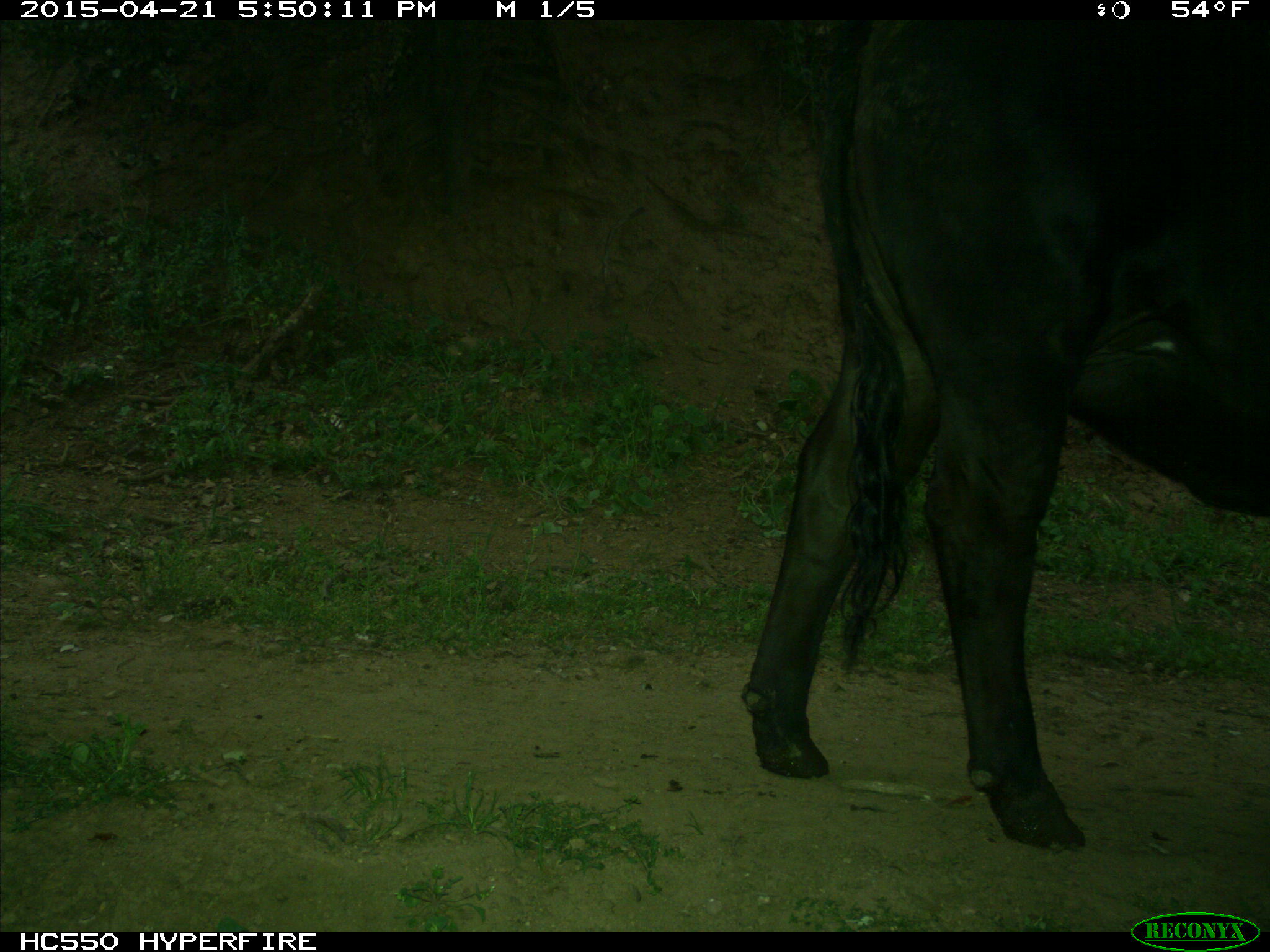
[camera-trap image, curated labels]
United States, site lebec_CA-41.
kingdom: Animalia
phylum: Chordata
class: Mammalia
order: Artiodactyla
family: Bovidae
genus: Bos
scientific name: Bos taurus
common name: domestic cow